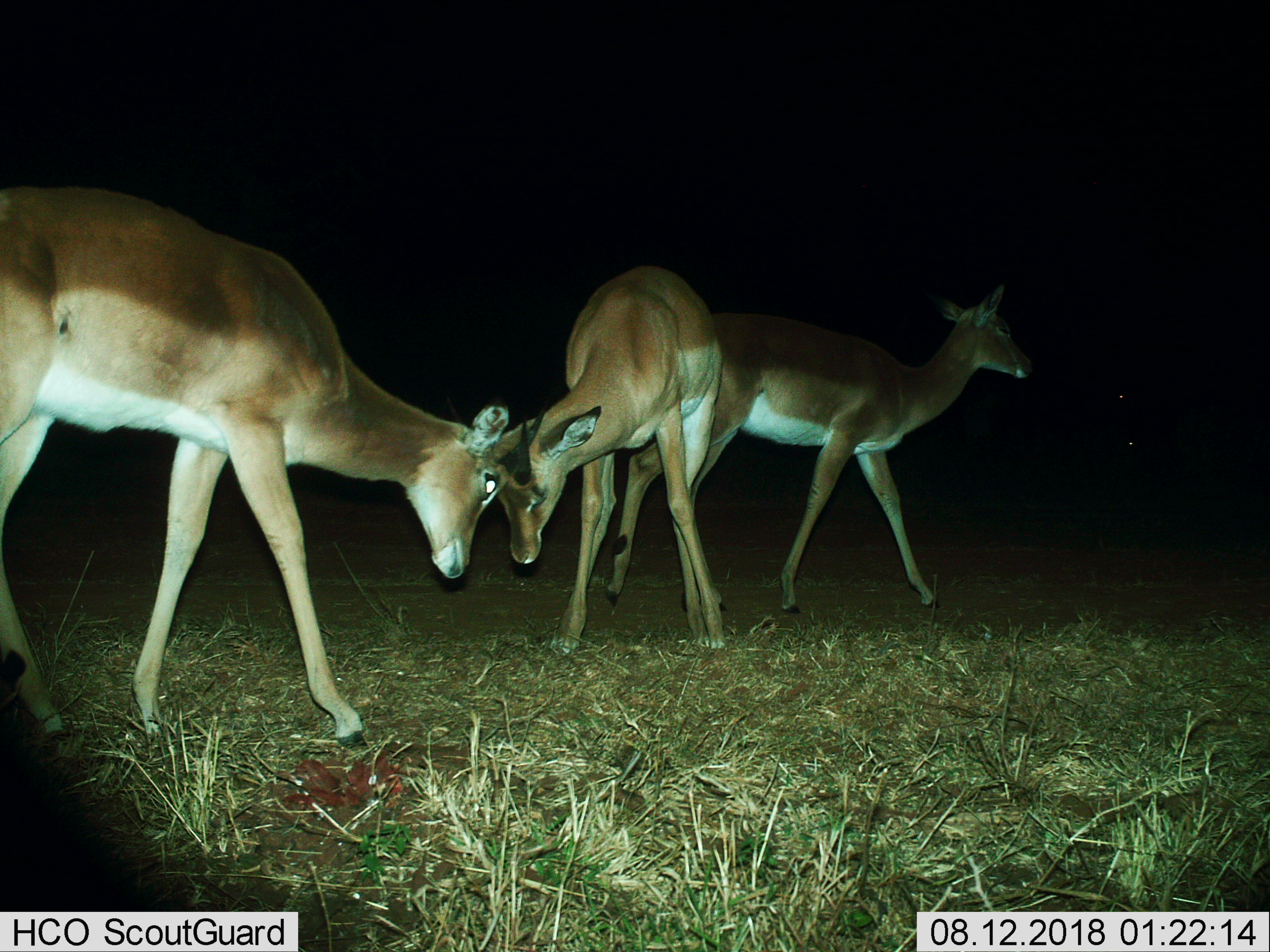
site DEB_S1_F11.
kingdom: Animalia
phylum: Chordata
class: Mammalia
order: Artiodactyla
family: Bovidae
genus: Aepyceros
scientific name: Aepyceros melampus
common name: impala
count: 3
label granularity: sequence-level